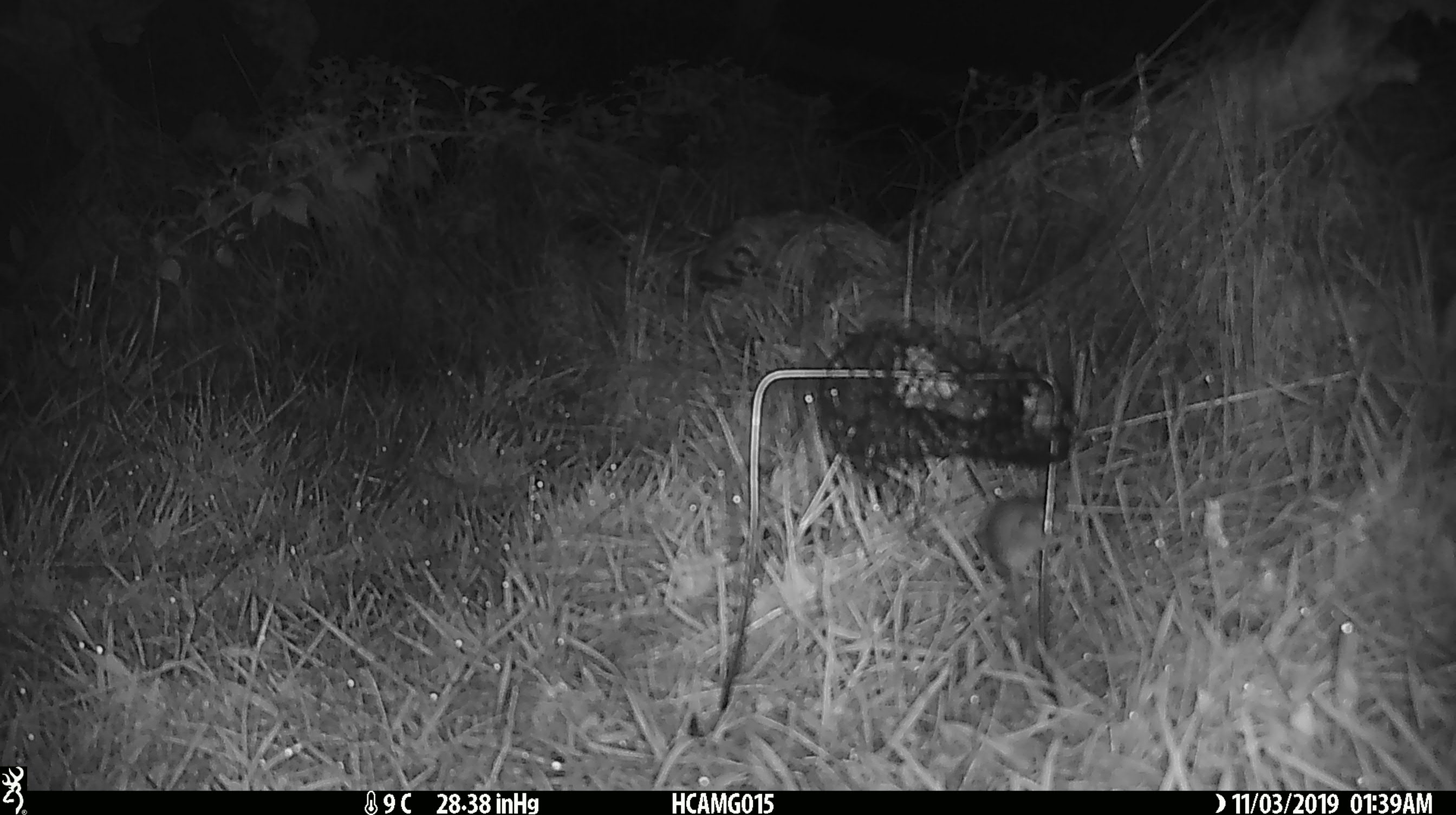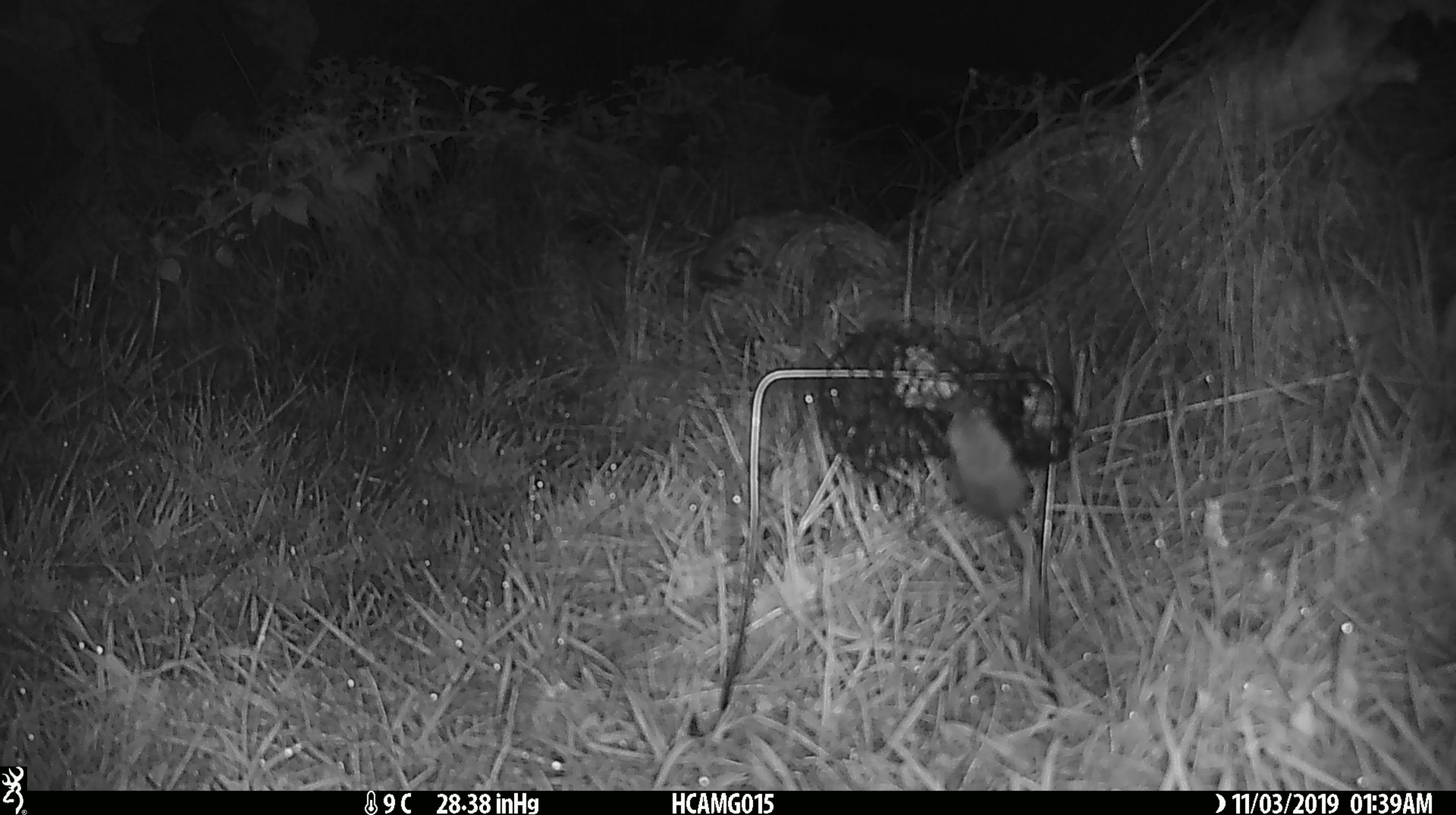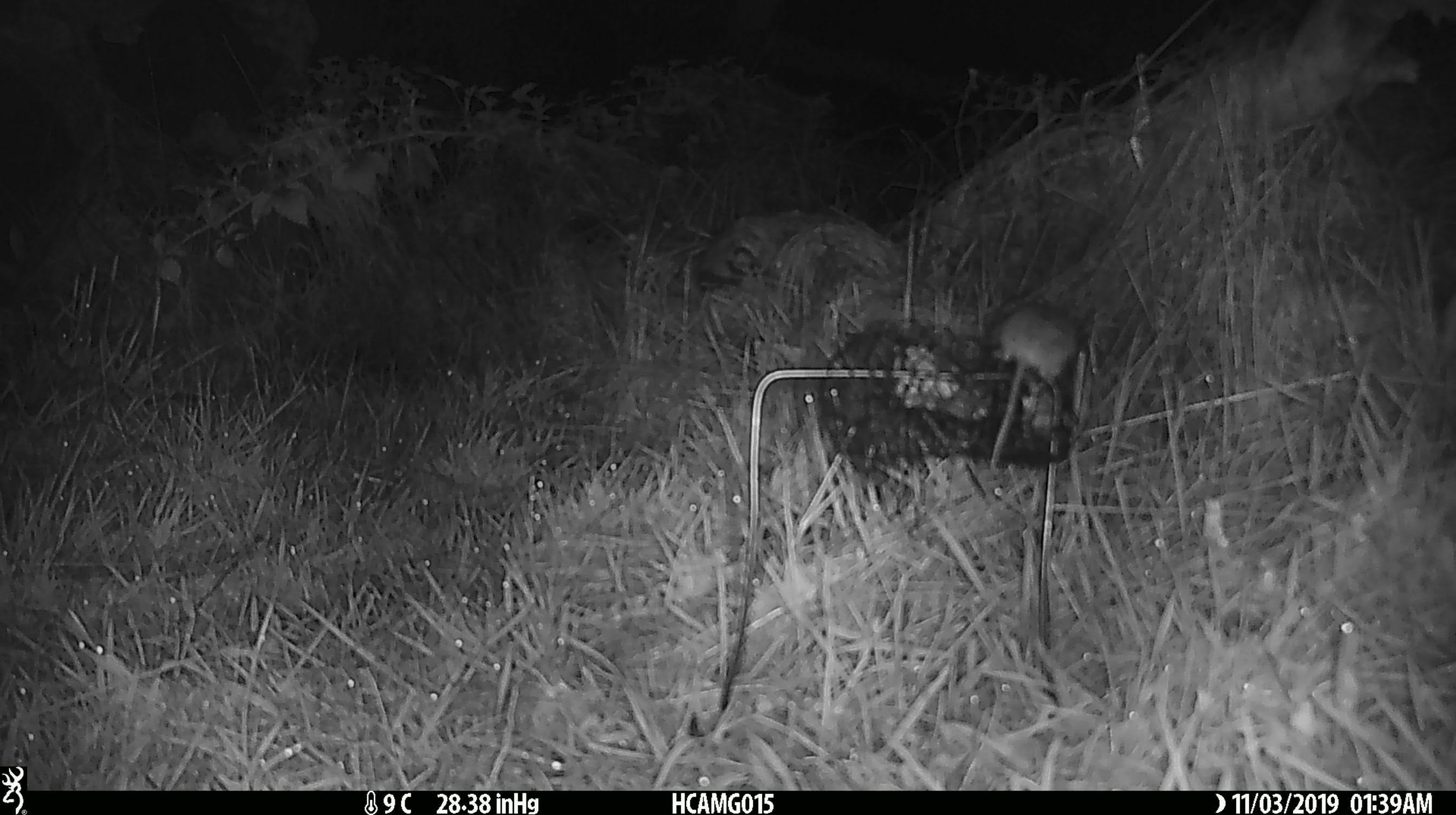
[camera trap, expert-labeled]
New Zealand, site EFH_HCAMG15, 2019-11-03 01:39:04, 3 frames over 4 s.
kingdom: Animalia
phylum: Chordata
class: Mammalia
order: Rodentia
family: Muridae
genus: Mus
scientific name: Mus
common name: mouse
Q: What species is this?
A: Mouse (Mus).